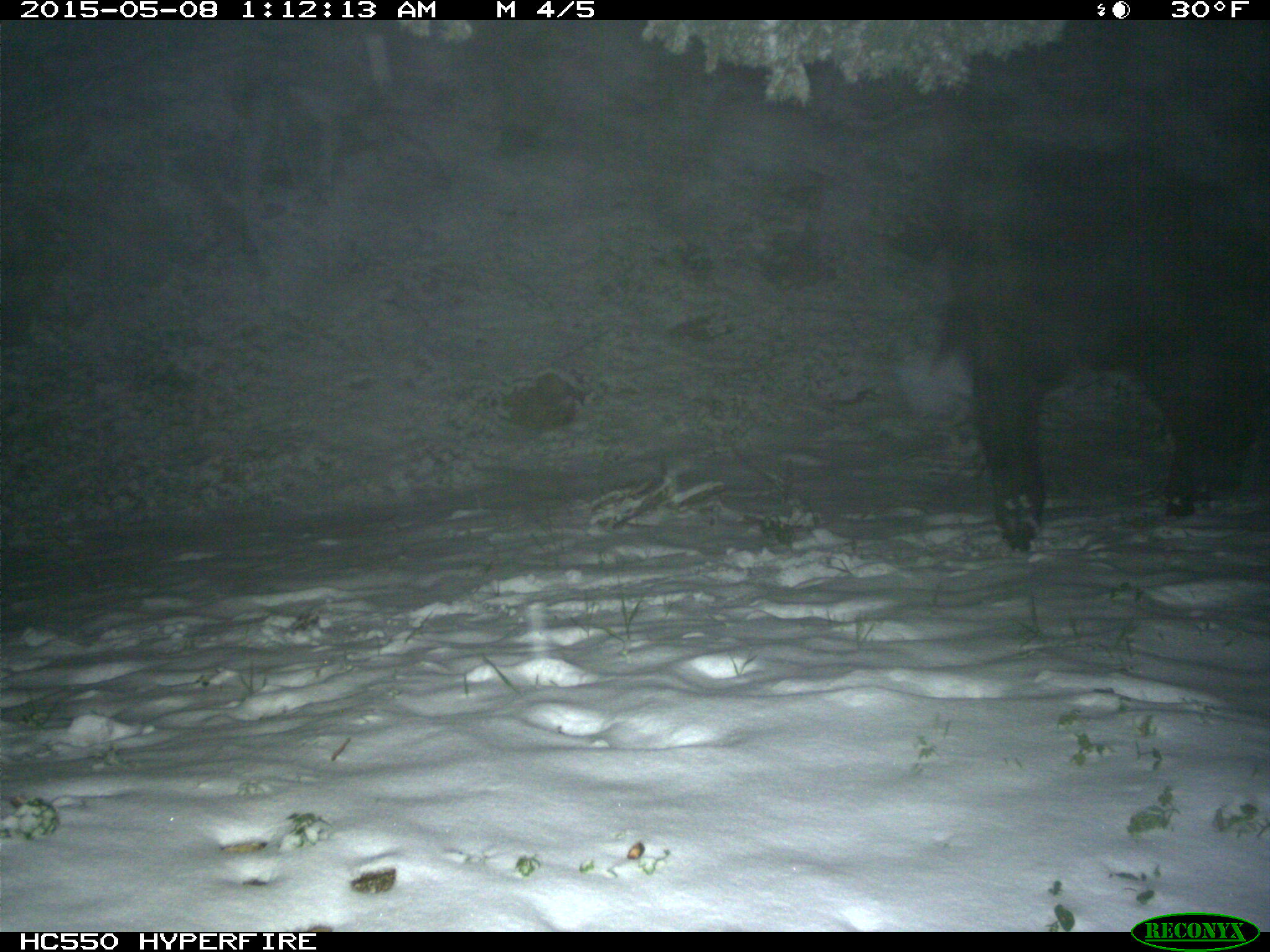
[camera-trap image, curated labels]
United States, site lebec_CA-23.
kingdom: Animalia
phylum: Chordata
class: Mammalia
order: Artiodactyla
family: Bovidae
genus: Bos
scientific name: Bos taurus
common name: domestic cow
Bos taurus (domestic cow).